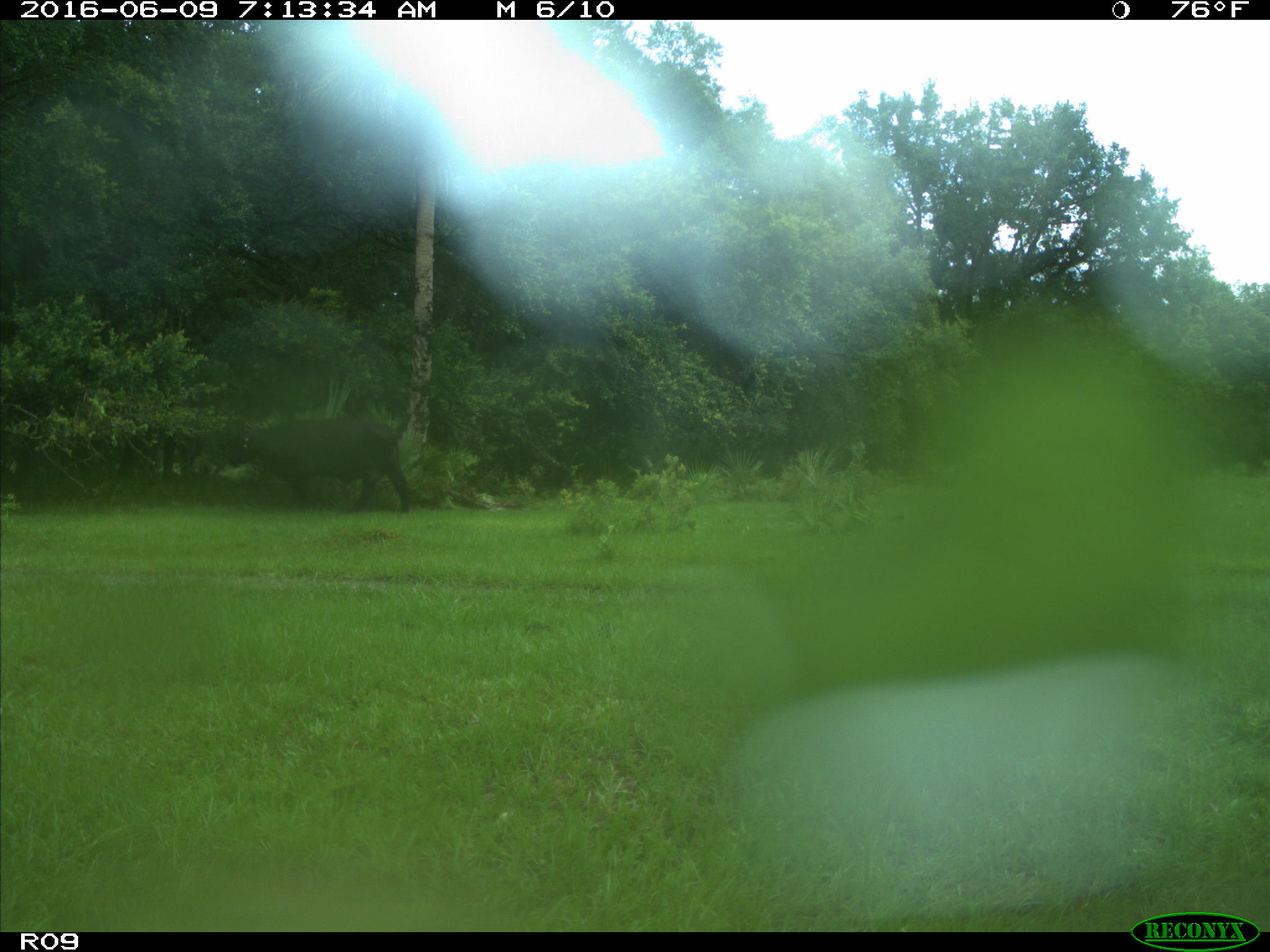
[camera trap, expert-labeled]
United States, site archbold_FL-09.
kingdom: Animalia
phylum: Chordata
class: Mammalia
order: Artiodactyla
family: Bovidae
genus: Bos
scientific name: Bos taurus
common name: domestic cow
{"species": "Bos taurus (domestic cow)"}